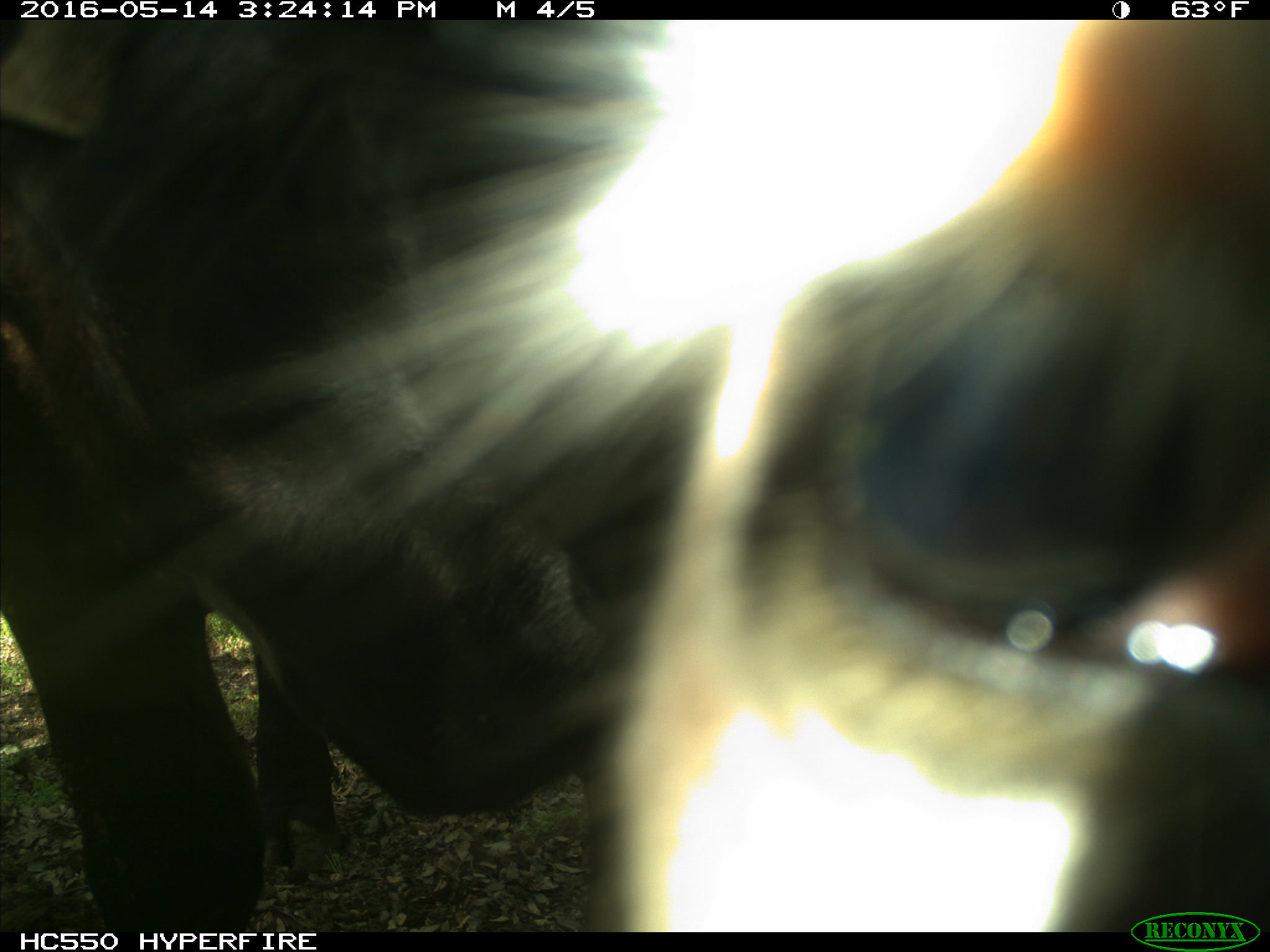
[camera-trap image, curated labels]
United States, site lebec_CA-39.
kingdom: Animalia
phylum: Chordata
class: Mammalia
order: Artiodactyla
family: Bovidae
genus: Bos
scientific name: Bos taurus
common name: domestic cow